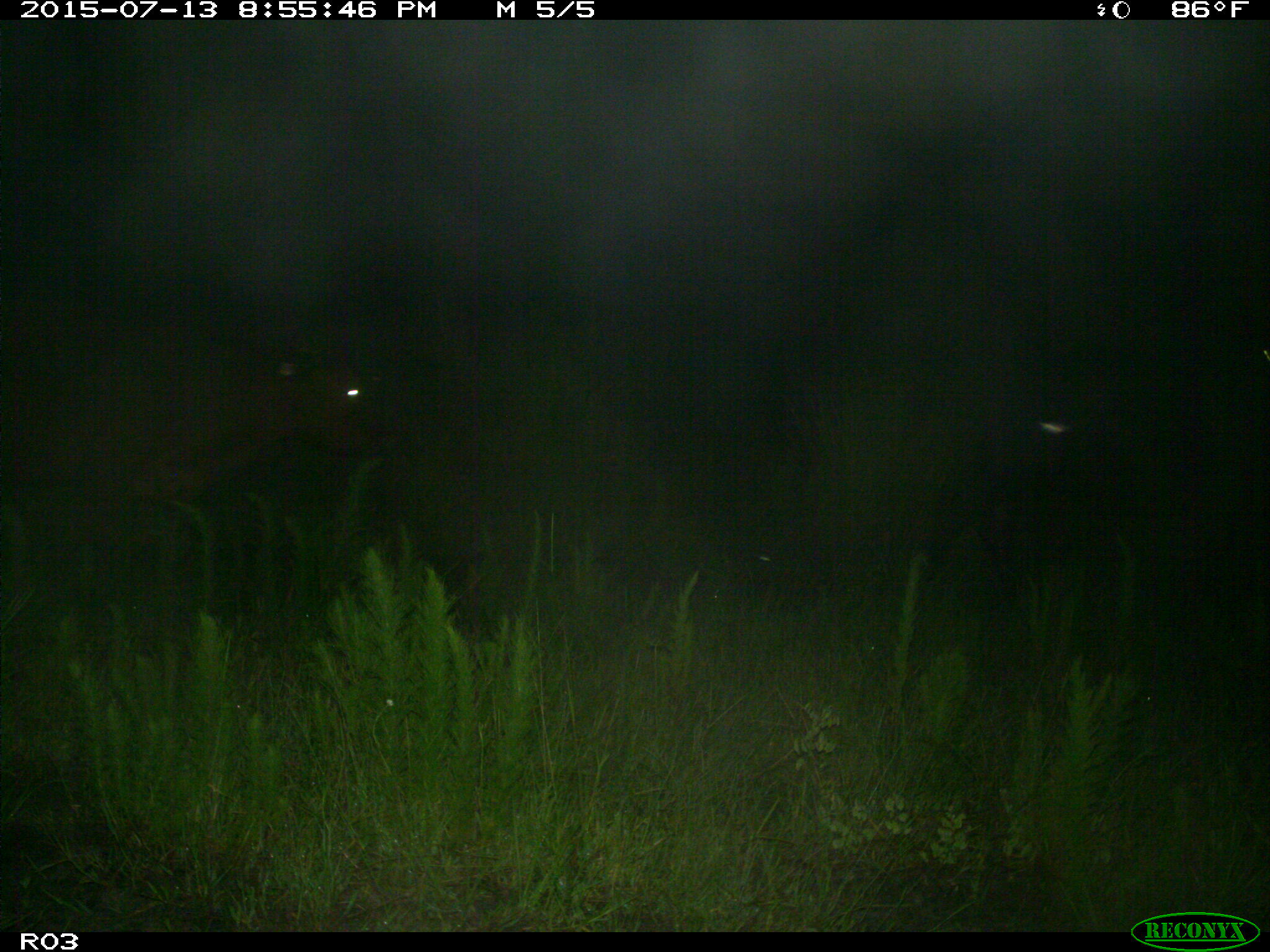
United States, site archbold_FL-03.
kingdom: Animalia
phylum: Chordata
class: Mammalia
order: Artiodactyla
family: Bovidae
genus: Bos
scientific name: Bos taurus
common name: domestic cow